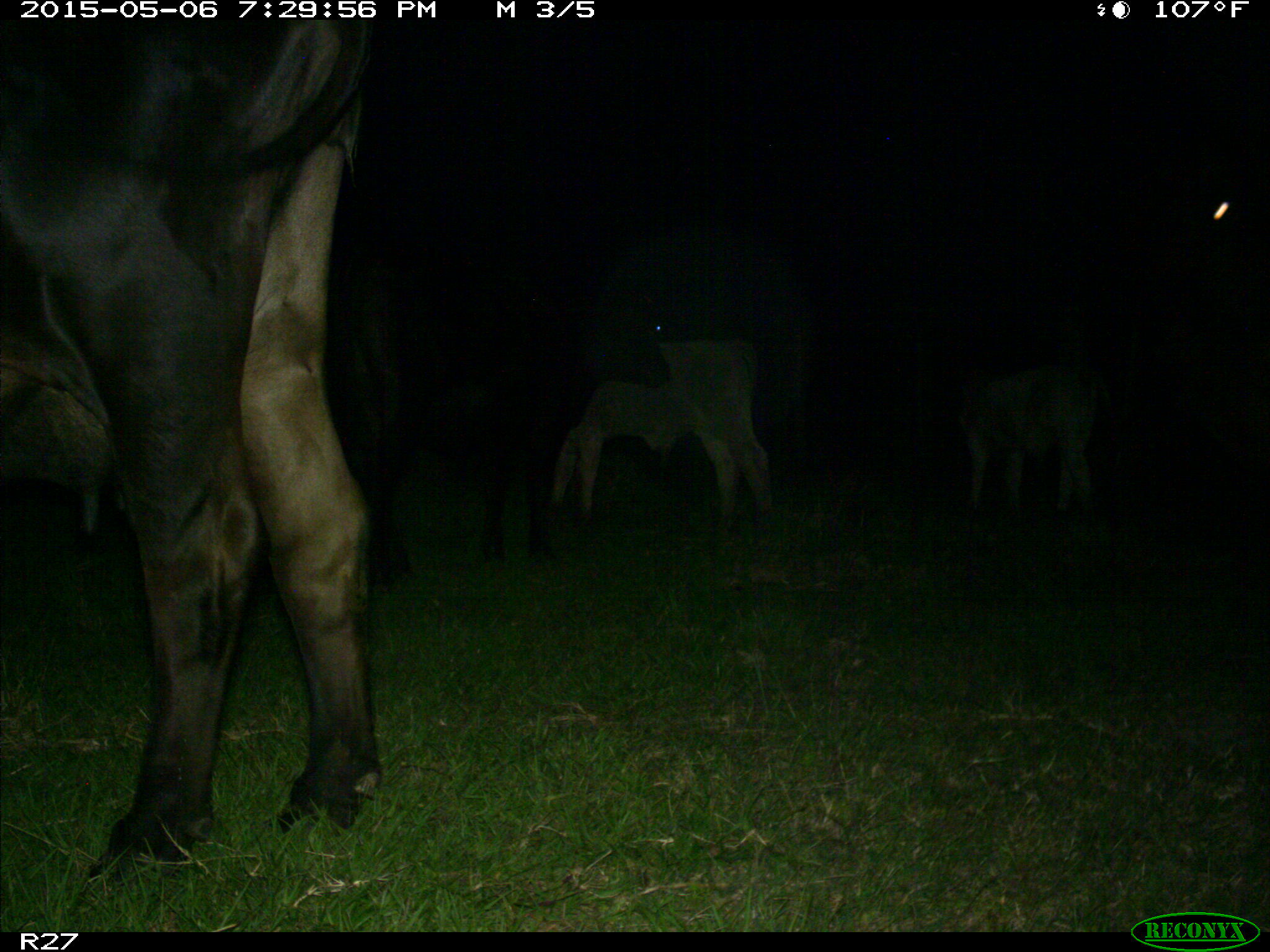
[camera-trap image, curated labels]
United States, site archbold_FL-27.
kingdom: Animalia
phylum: Chordata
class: Mammalia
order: Artiodactyla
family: Bovidae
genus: Bos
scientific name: Bos taurus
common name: domestic cow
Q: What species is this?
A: Bos taurus (domestic cow).